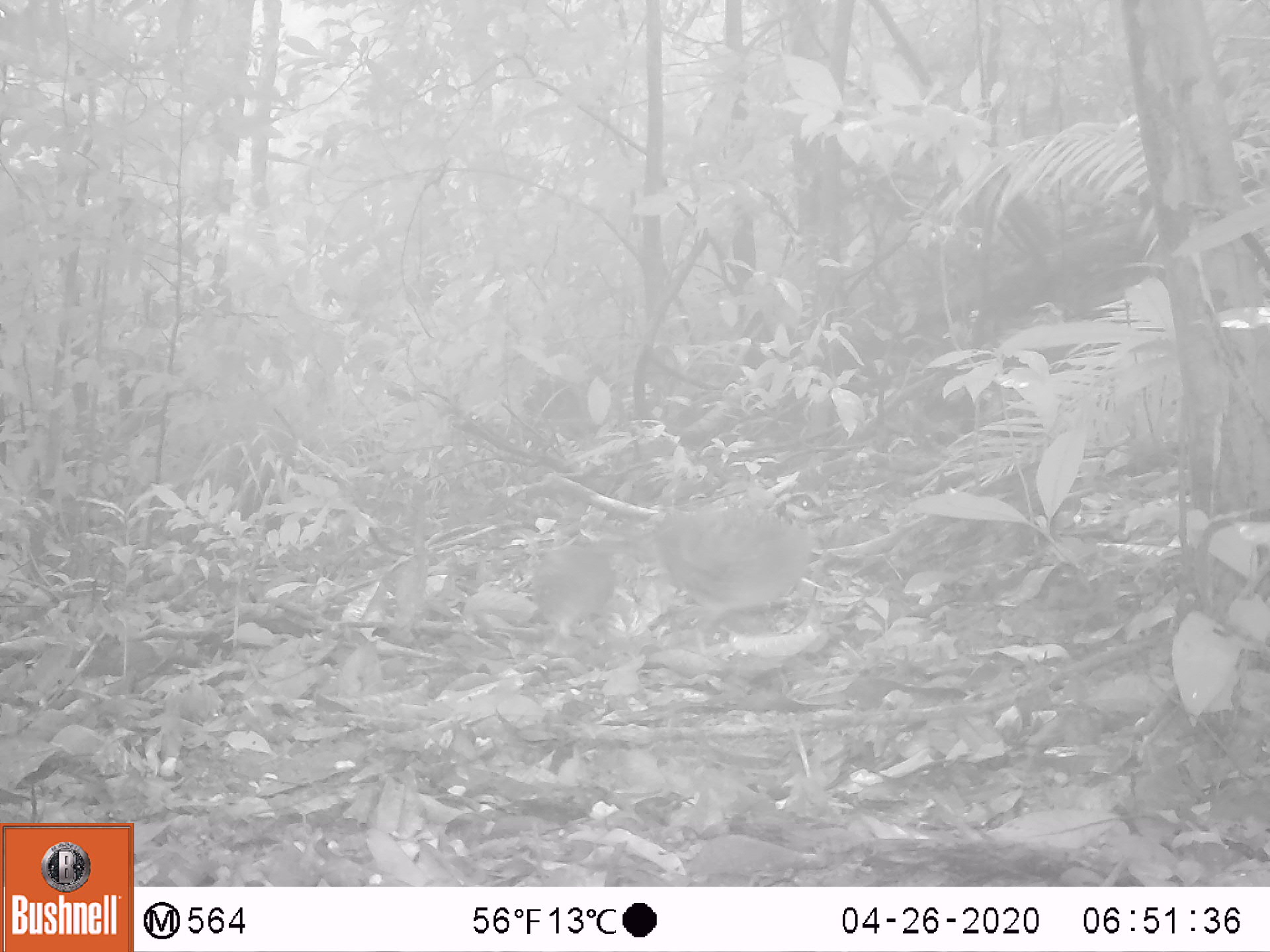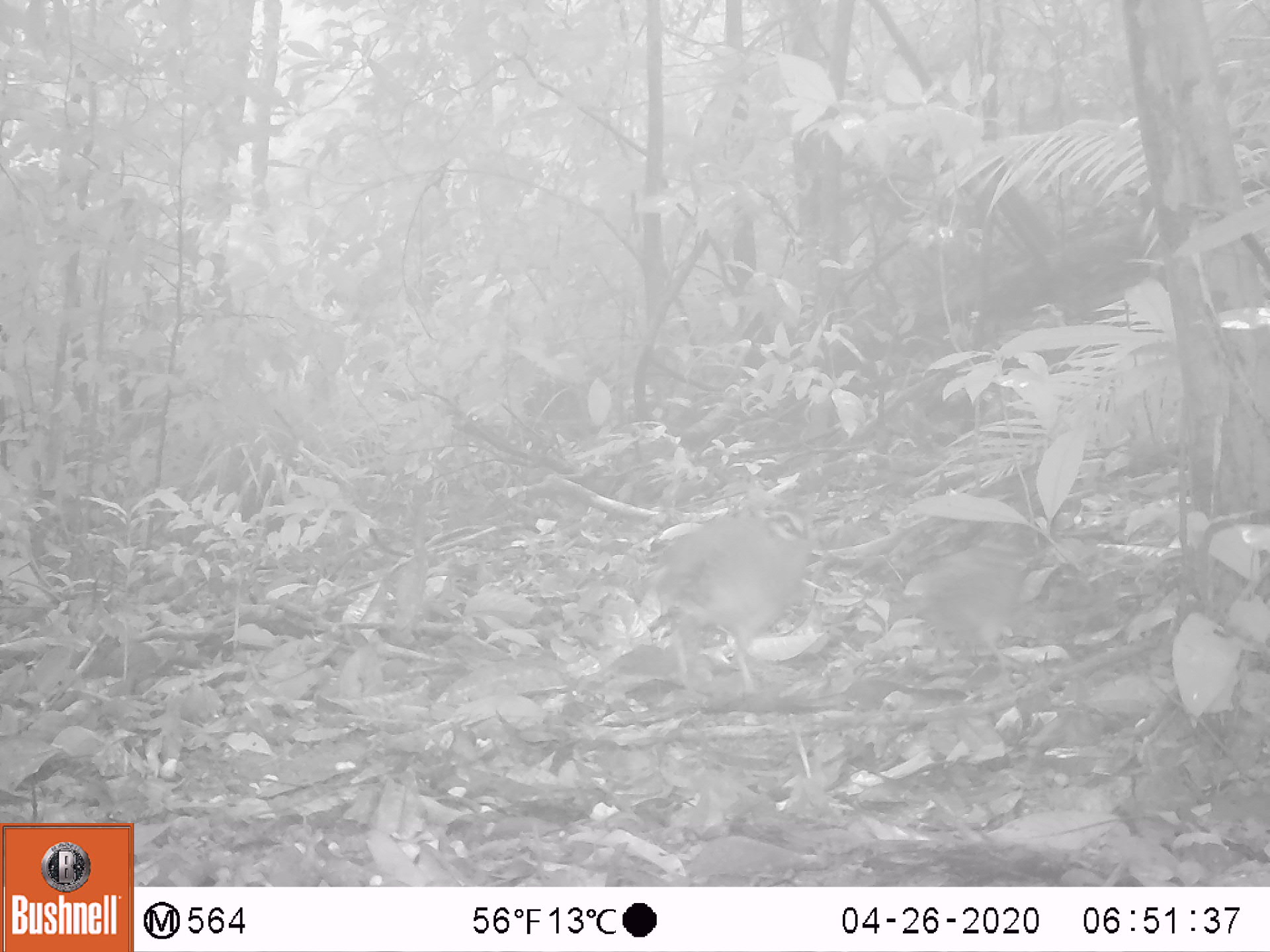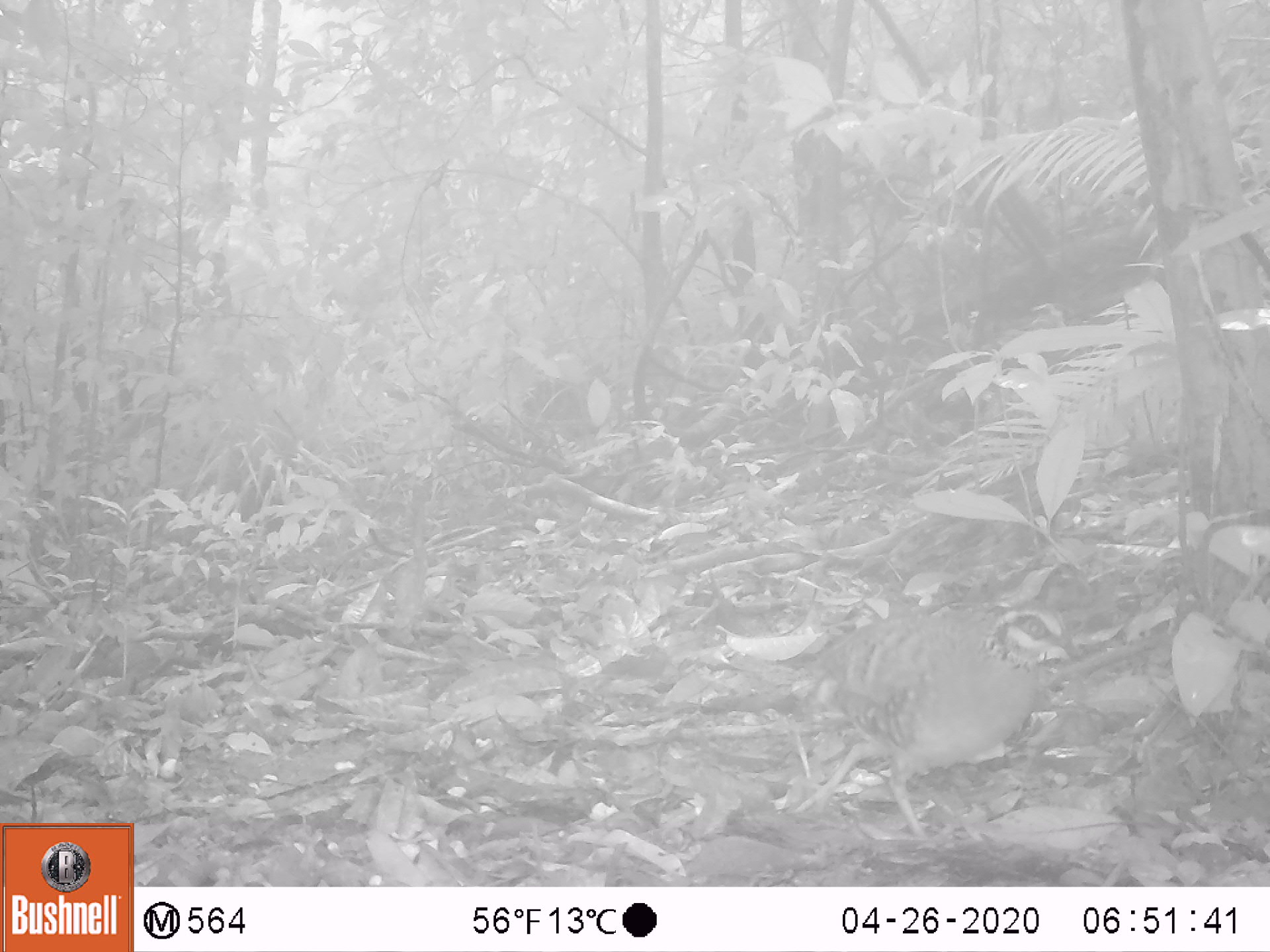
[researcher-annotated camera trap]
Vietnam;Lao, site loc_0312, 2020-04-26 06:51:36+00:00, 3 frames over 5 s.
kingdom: Animalia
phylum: Chordata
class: Aves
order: Galliformes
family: Phasianidae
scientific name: Phasianidae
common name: partridge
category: unidentified partridge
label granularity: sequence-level